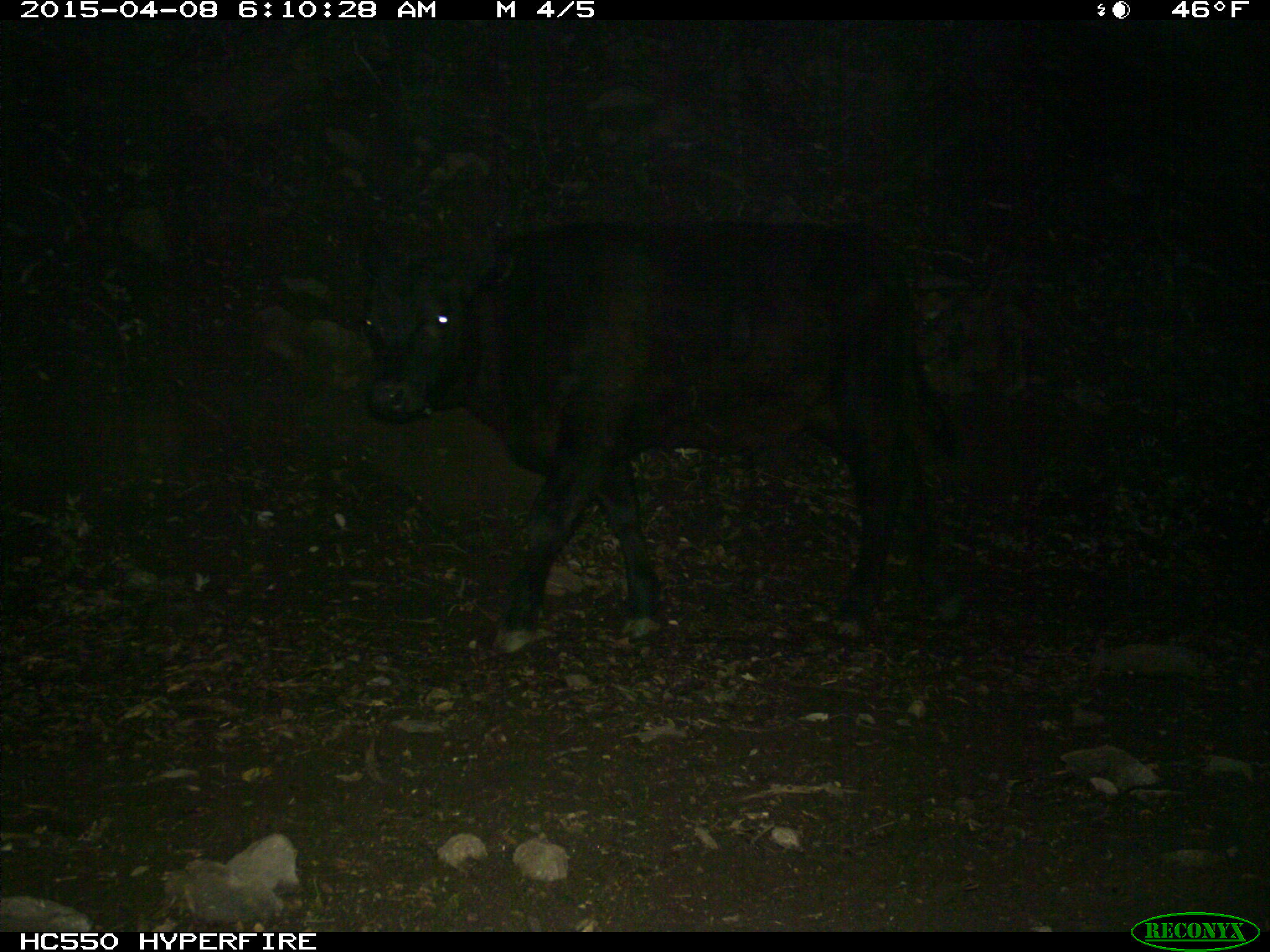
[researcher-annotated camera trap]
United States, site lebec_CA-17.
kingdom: Animalia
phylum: Chordata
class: Mammalia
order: Artiodactyla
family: Bovidae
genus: Bos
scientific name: Bos taurus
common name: domestic cow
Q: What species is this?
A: Bos taurus (domestic cow).